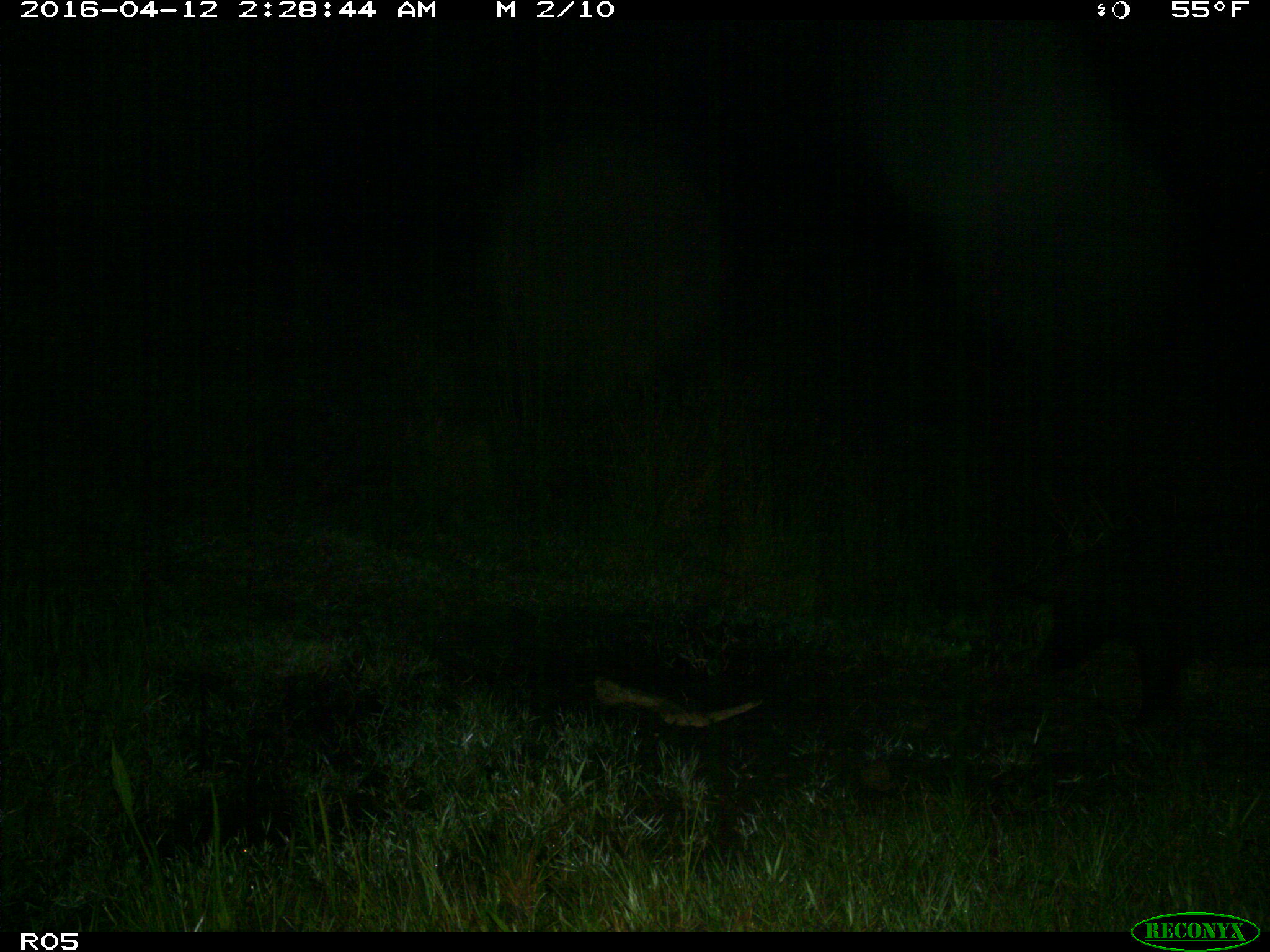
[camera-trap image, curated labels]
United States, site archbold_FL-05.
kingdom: Animalia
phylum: Chordata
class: Mammalia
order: Artiodactyla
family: Suidae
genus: Sus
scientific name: Sus scrofa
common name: wild boar